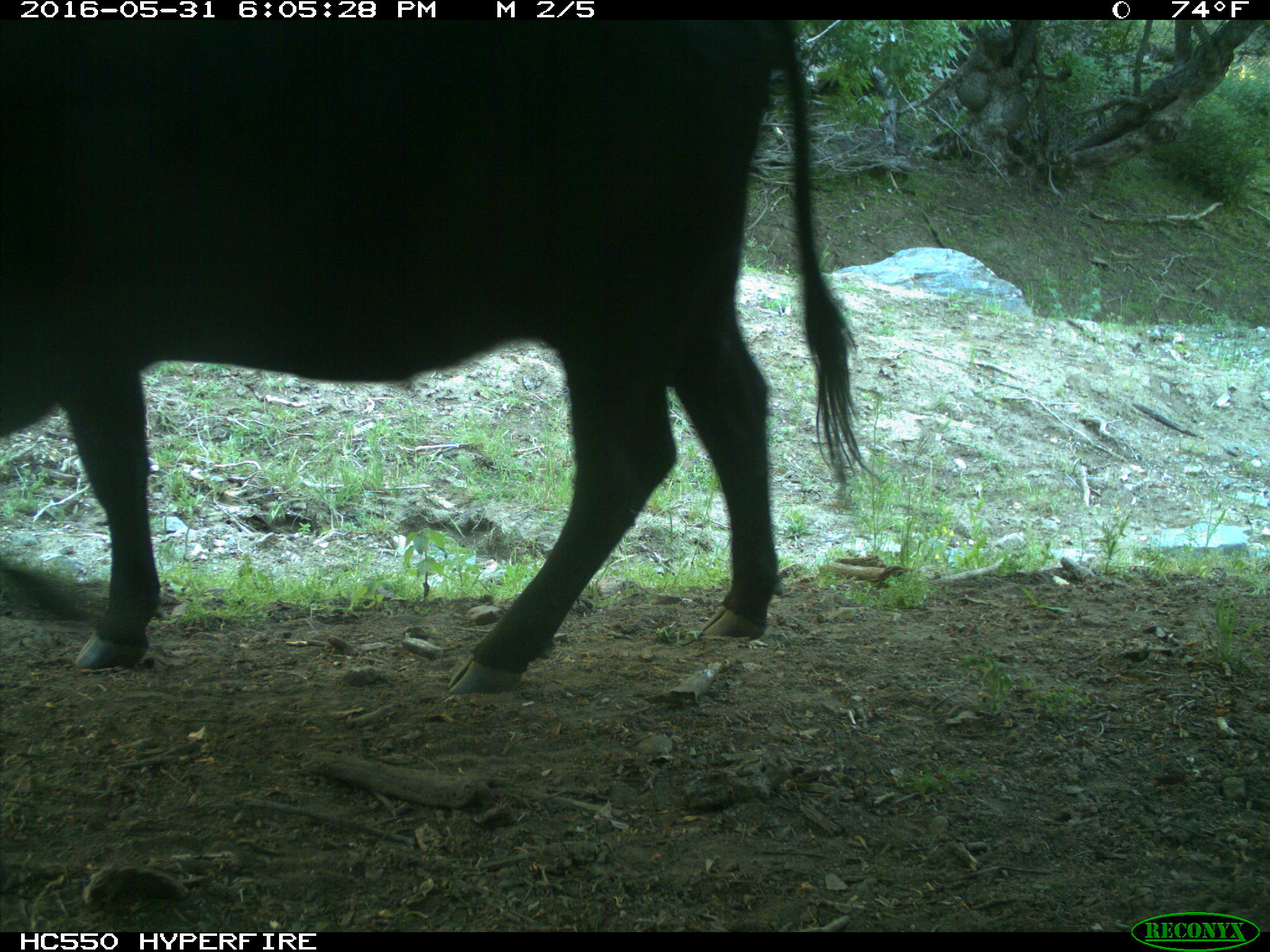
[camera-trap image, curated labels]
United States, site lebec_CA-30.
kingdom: Animalia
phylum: Chordata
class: Mammalia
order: Artiodactyla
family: Bovidae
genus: Bos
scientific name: Bos taurus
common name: domestic cow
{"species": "Bos taurus (domestic cow)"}